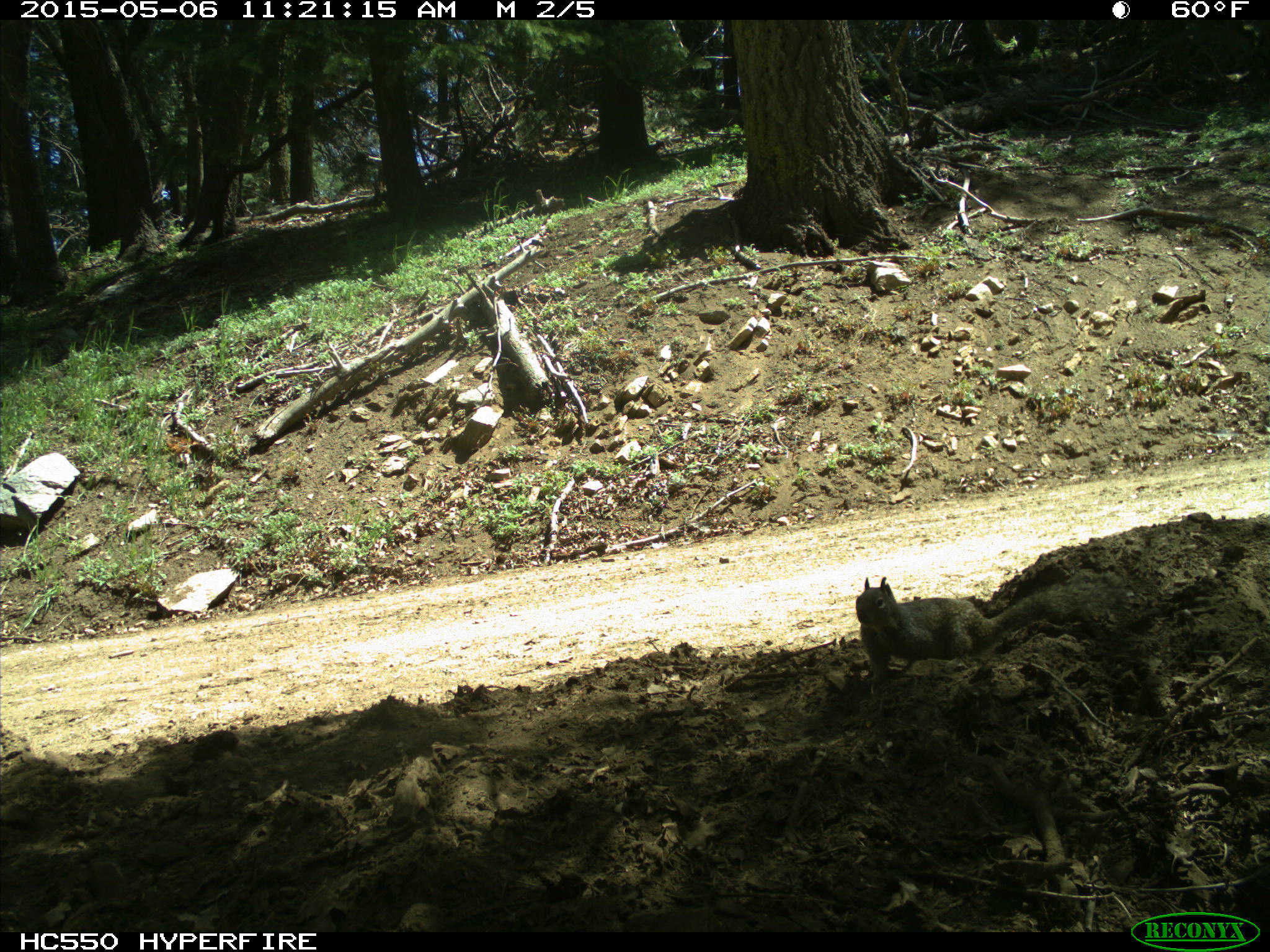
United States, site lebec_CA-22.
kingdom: Animalia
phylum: Chordata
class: Mammalia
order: Rodentia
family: Sciuridae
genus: Otospermophilus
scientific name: Otospermophilus beecheyi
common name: california ground squirrel